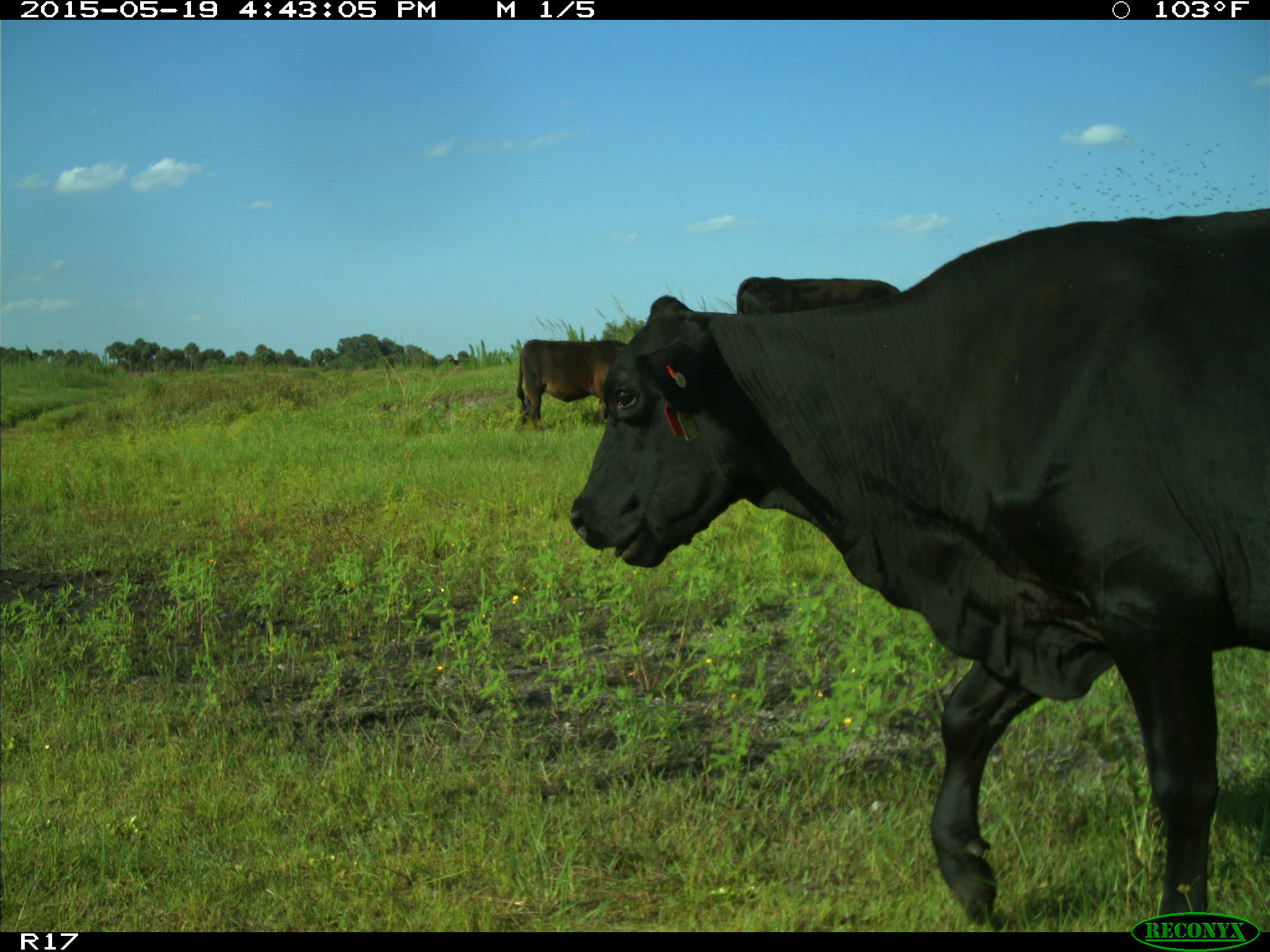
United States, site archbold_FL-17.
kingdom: Animalia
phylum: Chordata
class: Mammalia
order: Artiodactyla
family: Bovidae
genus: Bos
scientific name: Bos taurus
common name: domestic cow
Bos taurus (domestic cow).